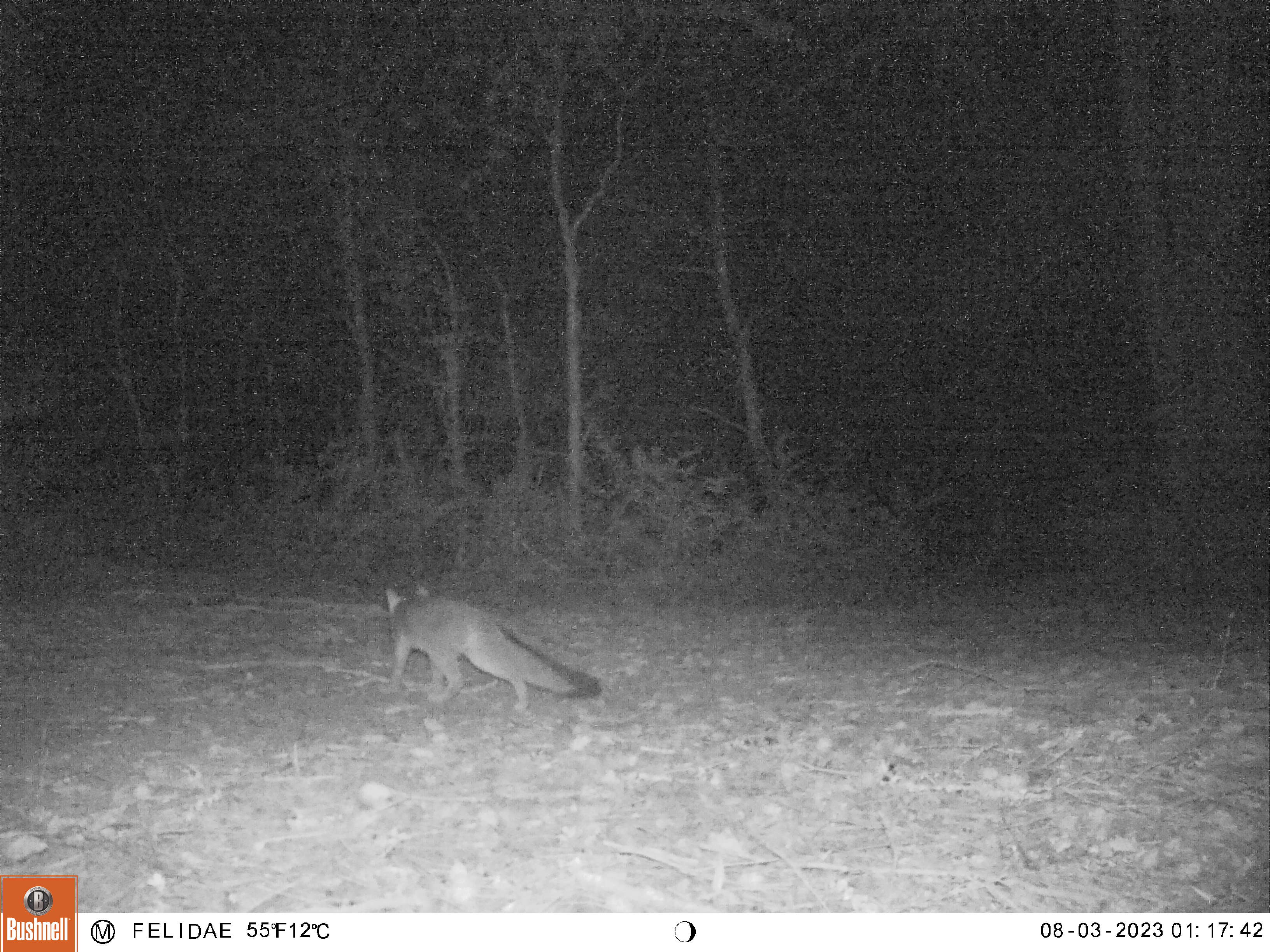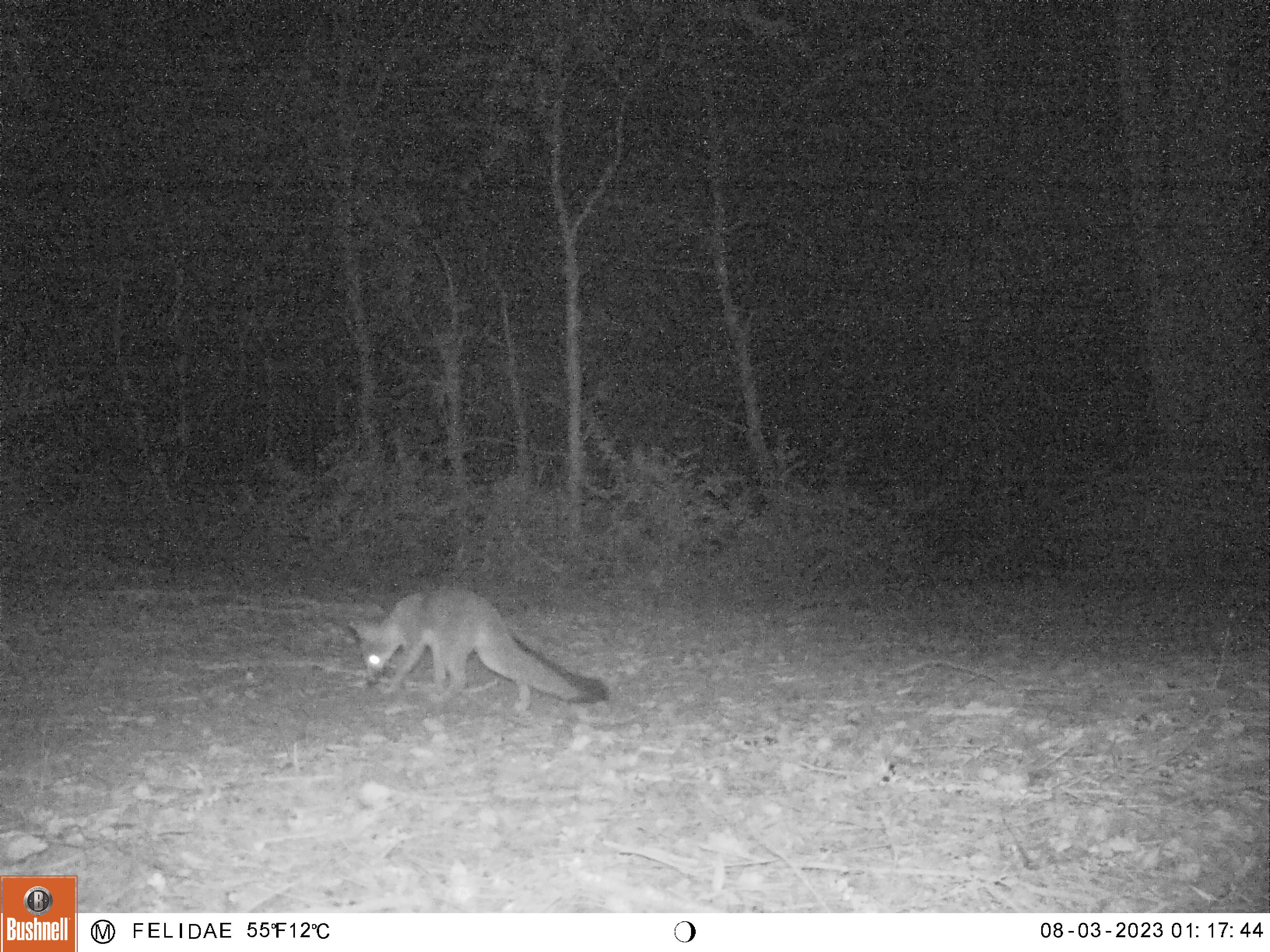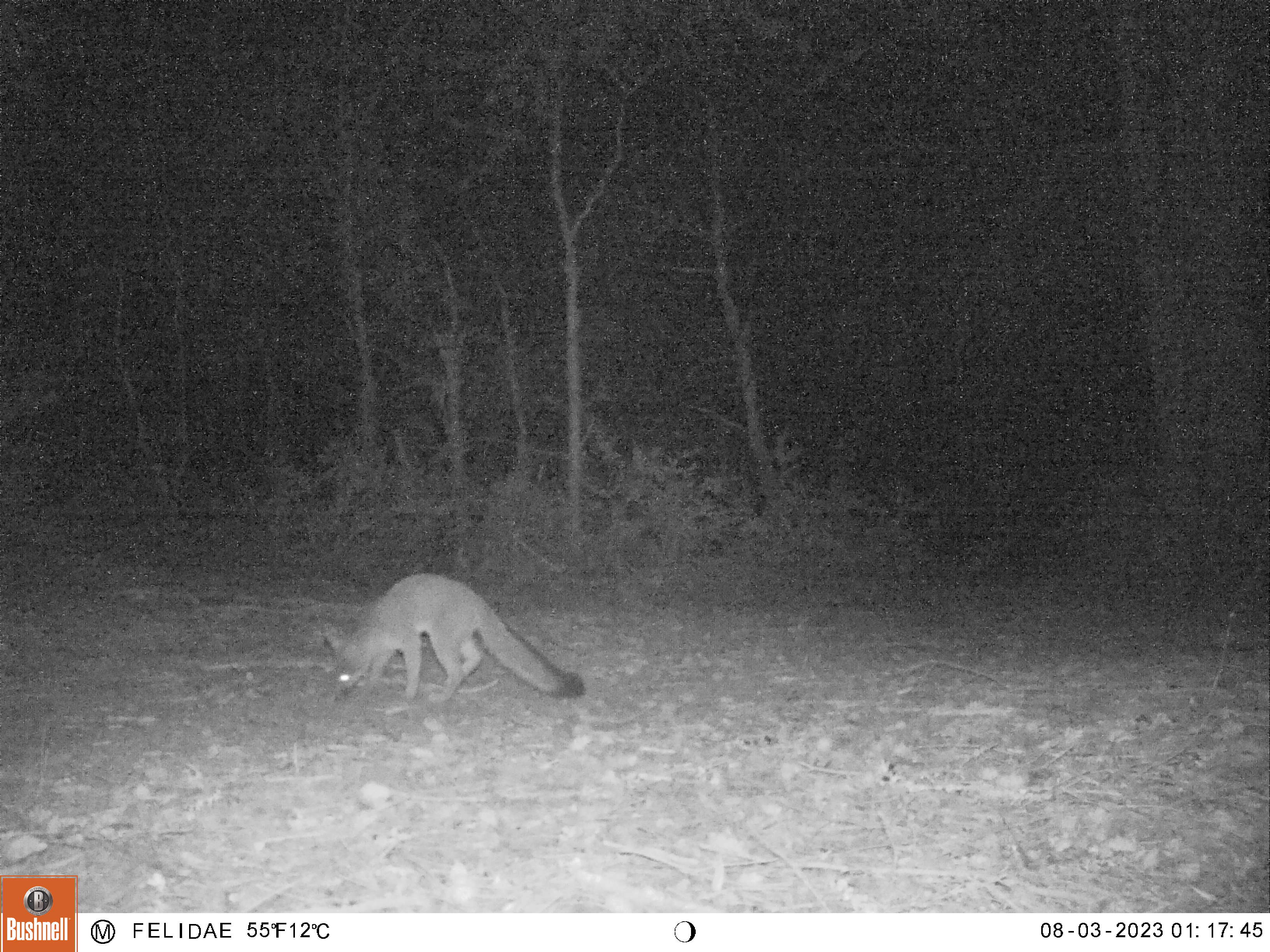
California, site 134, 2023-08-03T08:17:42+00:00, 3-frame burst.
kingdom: Animalia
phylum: Chordata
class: Mammalia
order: Carnivora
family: Canidae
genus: Urocyon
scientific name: Urocyon cinereoargenteus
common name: gray fox